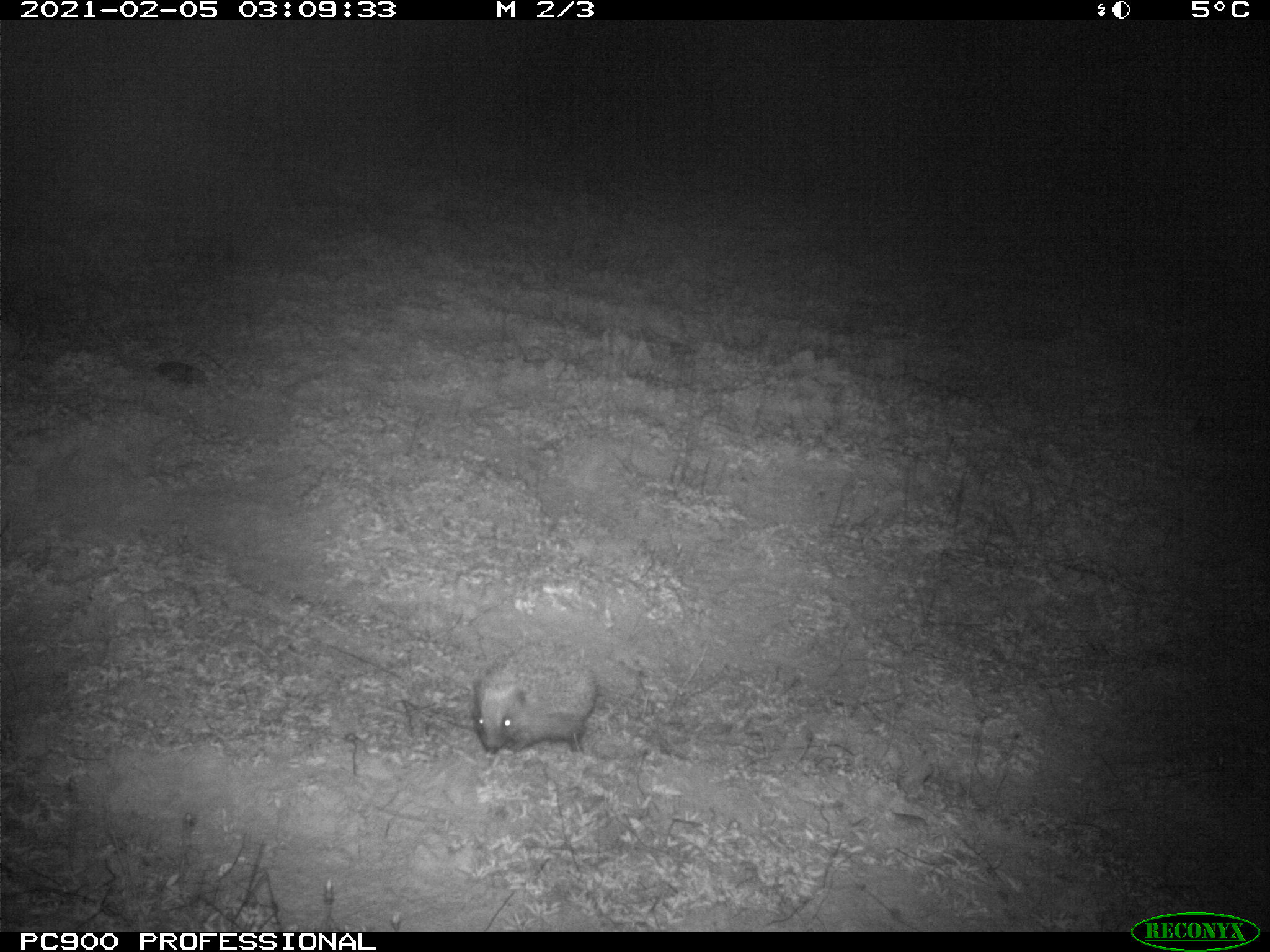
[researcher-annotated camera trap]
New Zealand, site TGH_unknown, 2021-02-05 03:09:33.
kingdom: Animalia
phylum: Chordata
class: Mammalia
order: Eulipotyphla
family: Erinaceidae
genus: Erinaceus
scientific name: Erinaceus europaeus europaeus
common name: european hedgehog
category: hedgehog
Hedgehog (european hedgehog) (Erinaceus europaeus europaeus).